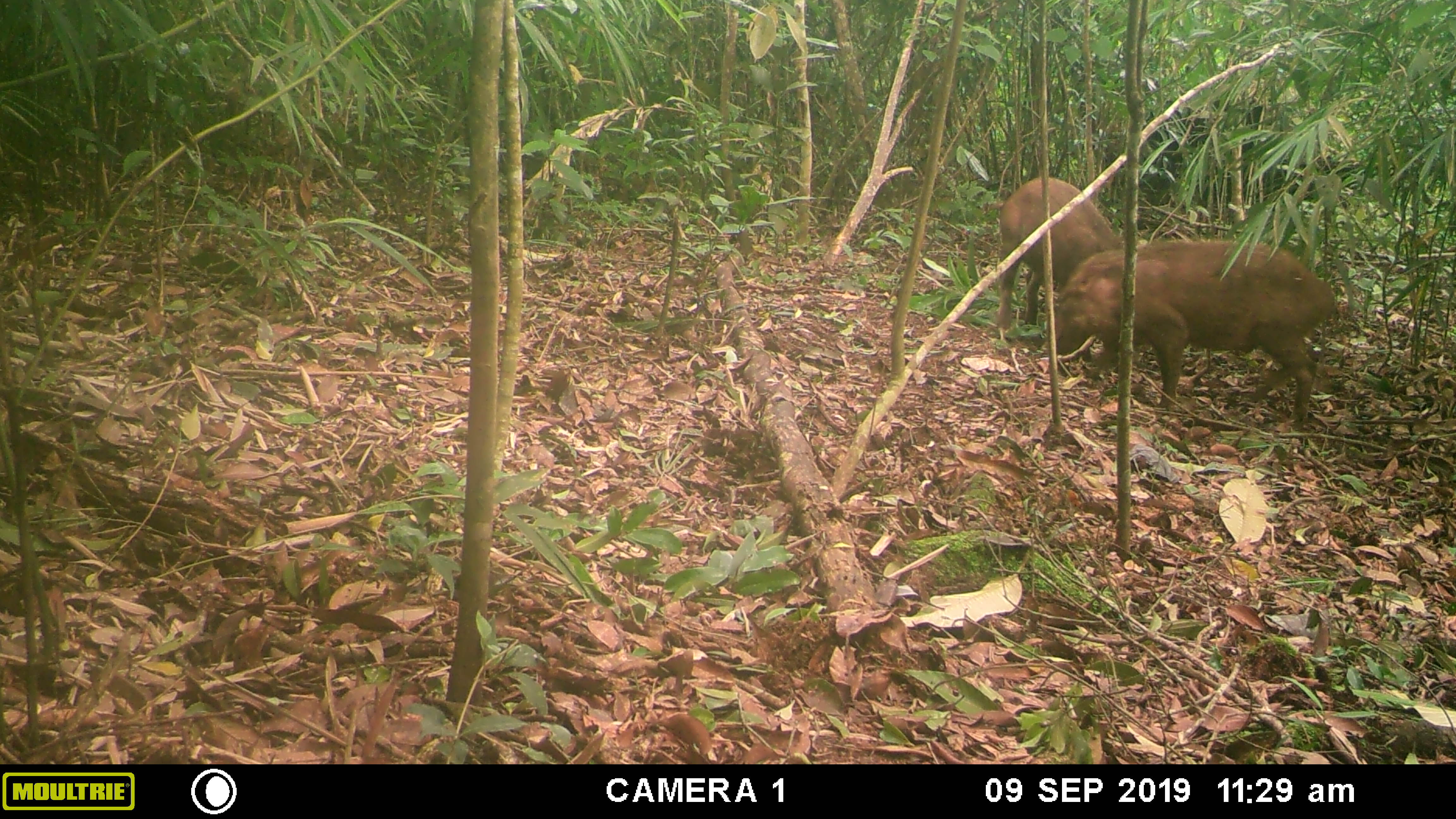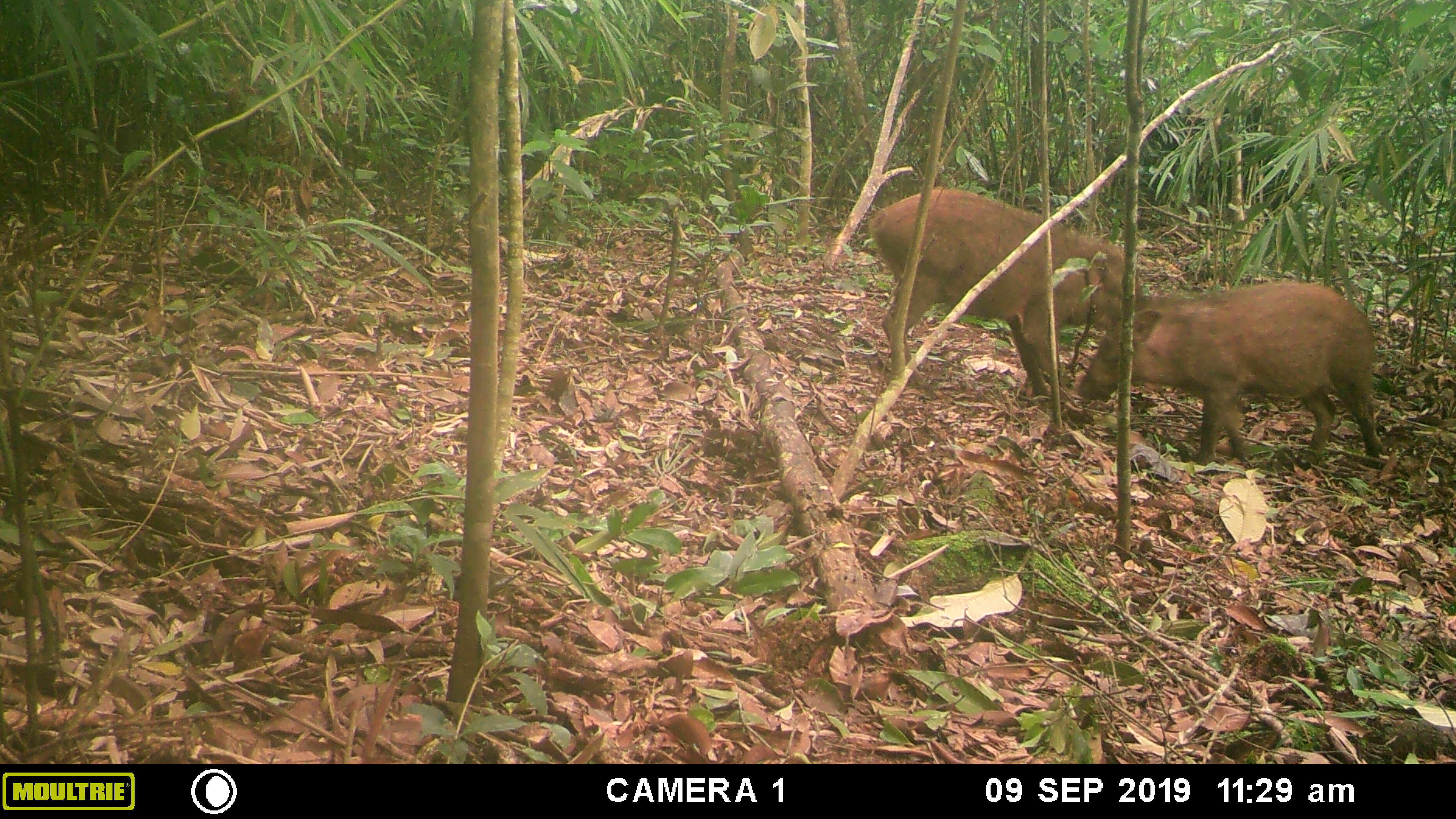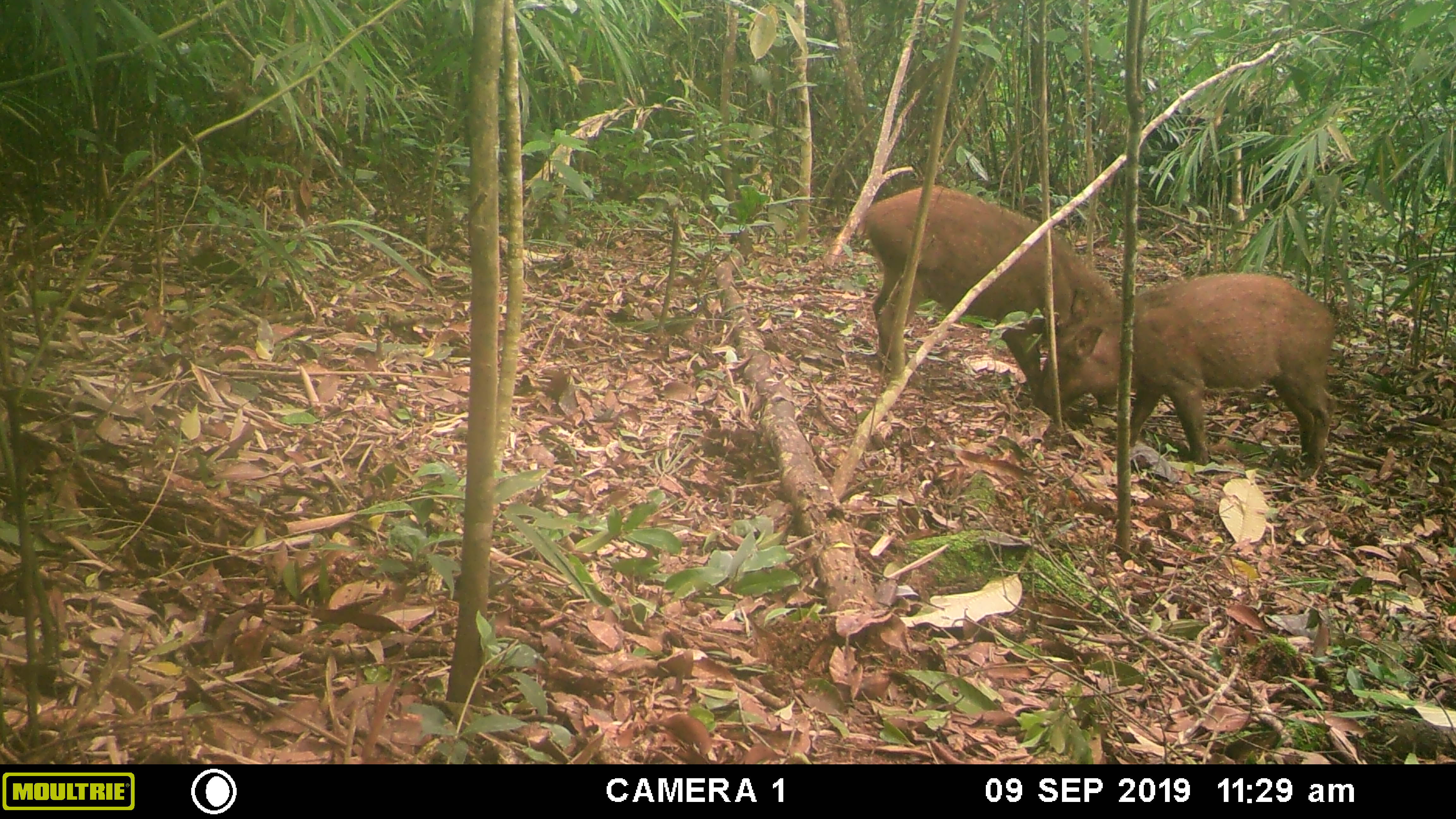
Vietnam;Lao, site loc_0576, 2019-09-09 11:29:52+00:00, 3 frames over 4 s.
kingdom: Animalia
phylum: Chordata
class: Mammalia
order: Artiodactyla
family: Suidae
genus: Sus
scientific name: Sus scrofa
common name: eurasian wild pig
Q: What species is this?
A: Eurasian wild pig (Sus scrofa).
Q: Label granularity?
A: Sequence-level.